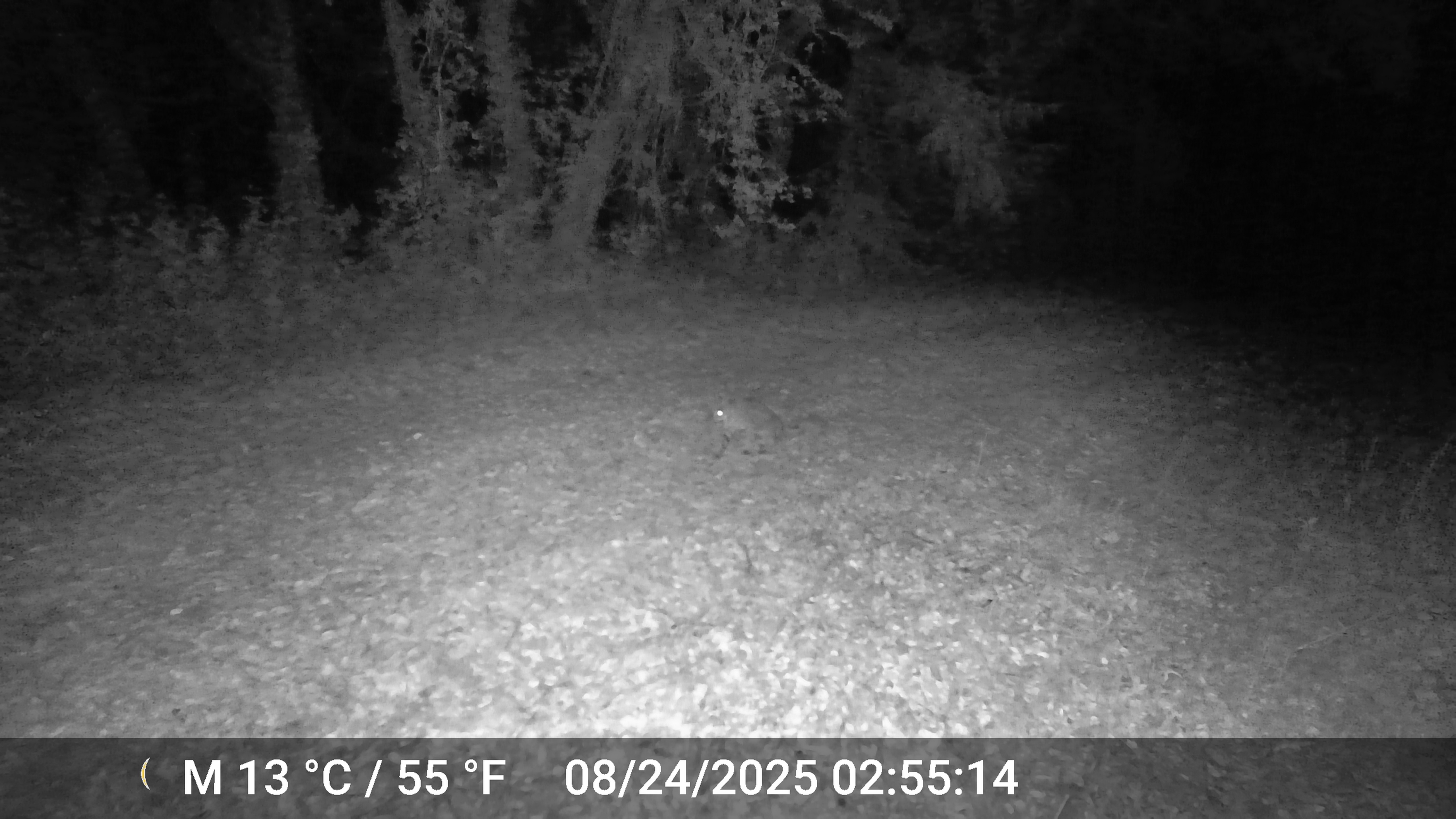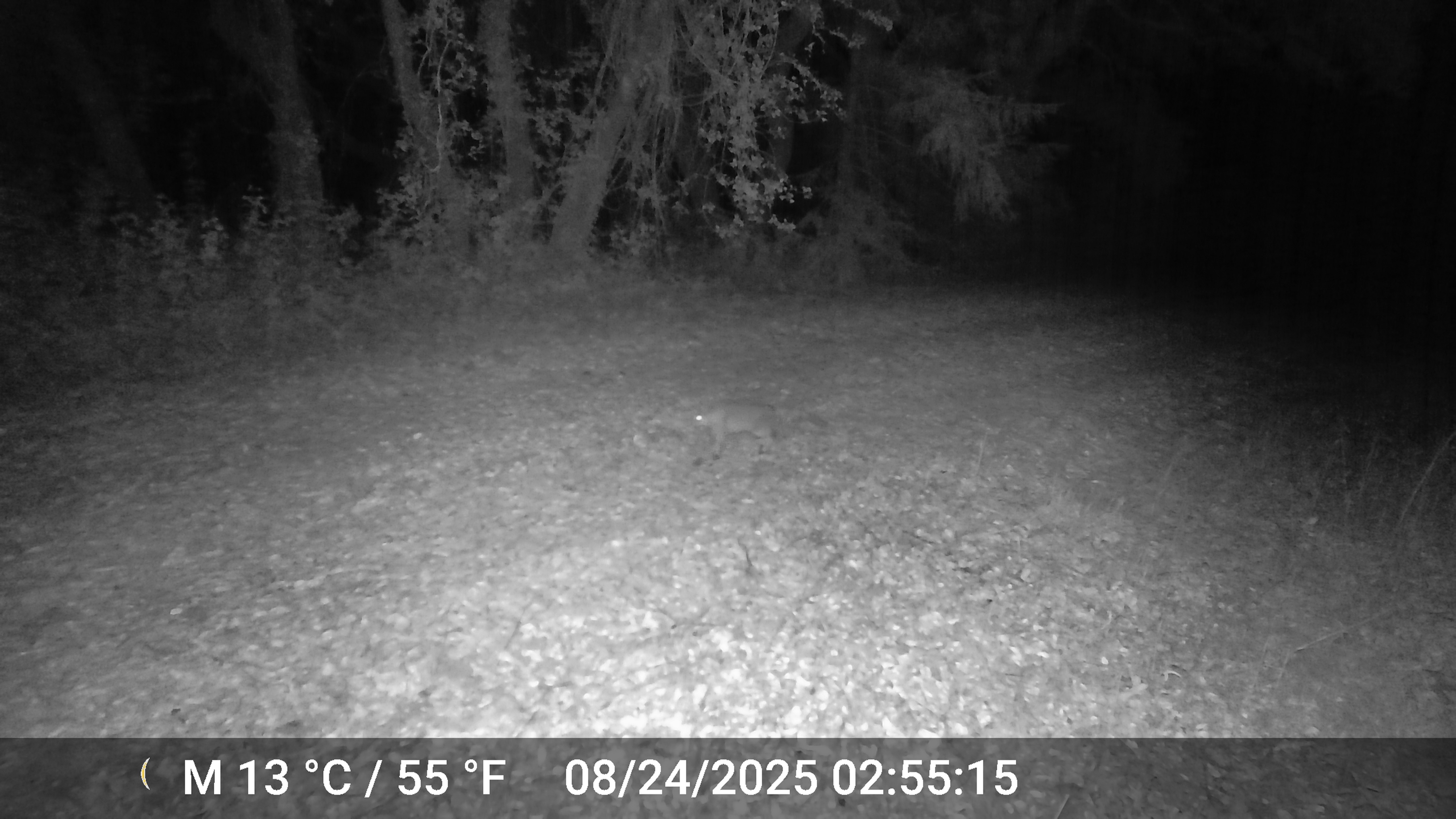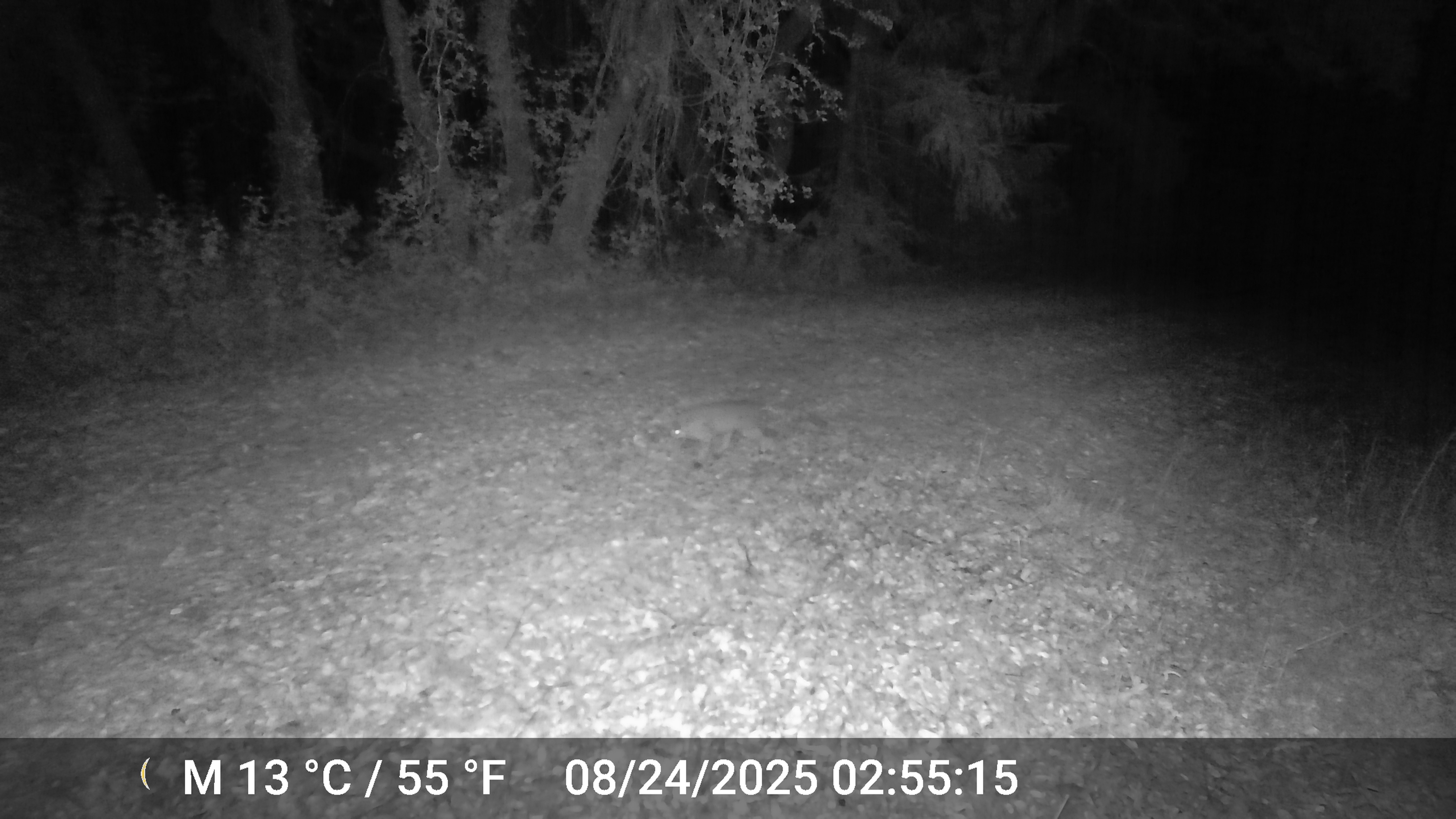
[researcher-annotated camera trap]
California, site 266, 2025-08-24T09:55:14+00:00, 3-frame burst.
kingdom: Animalia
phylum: Chordata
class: Mammalia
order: Carnivora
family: Felidae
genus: Lynx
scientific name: Lynx rufus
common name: bobcat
Bobcat (Lynx rufus).